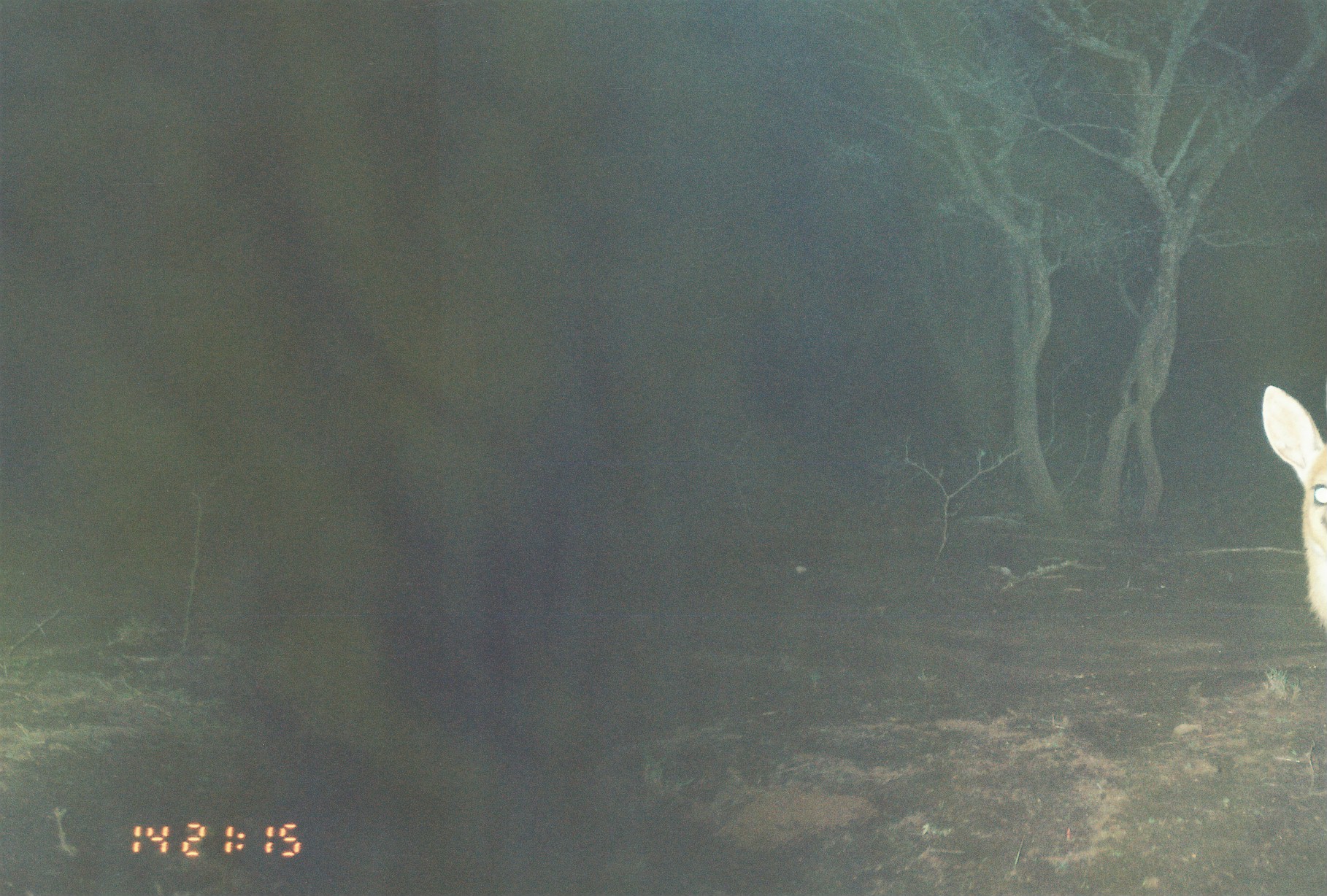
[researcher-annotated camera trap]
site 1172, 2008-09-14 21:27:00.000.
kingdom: Animalia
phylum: Chordata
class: Mammalia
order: Artiodactyla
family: Bovidae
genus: Raphicerus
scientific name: Raphicerus campestris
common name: steenbok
Raphicerus campestris (steenbok), count 1.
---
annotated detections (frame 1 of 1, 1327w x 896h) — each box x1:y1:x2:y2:
raphicerus campestris: 1260:382:1325:616